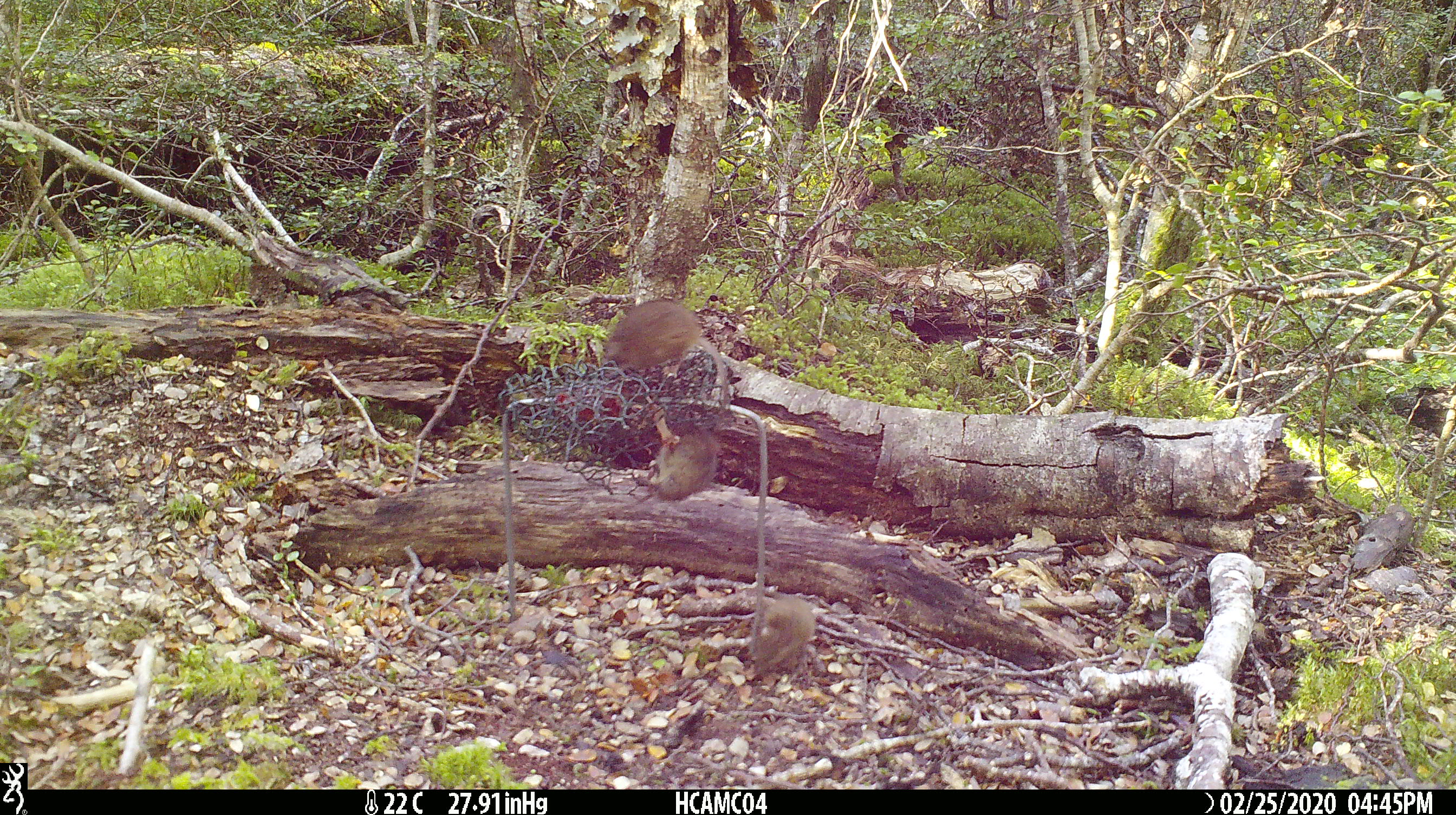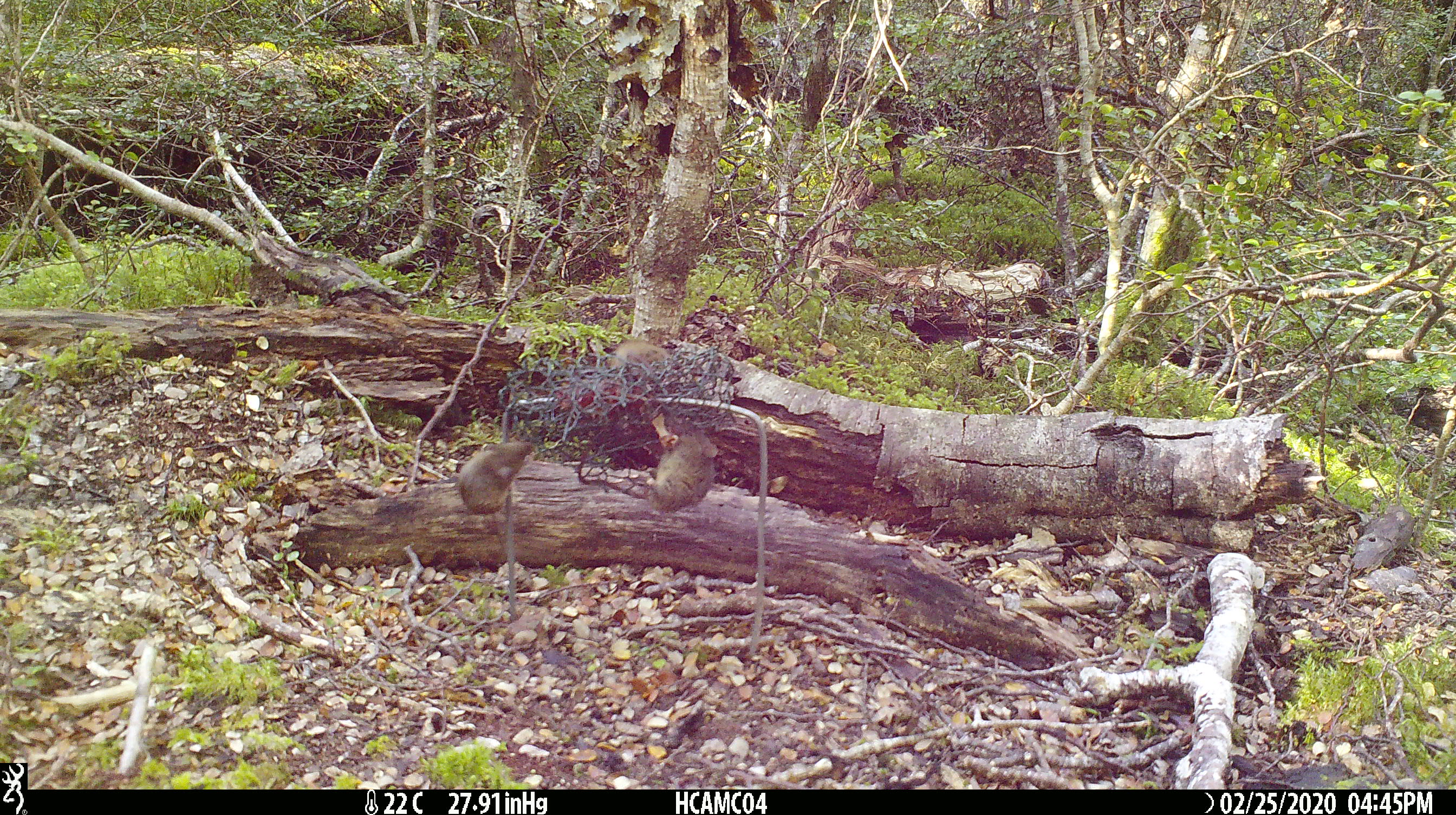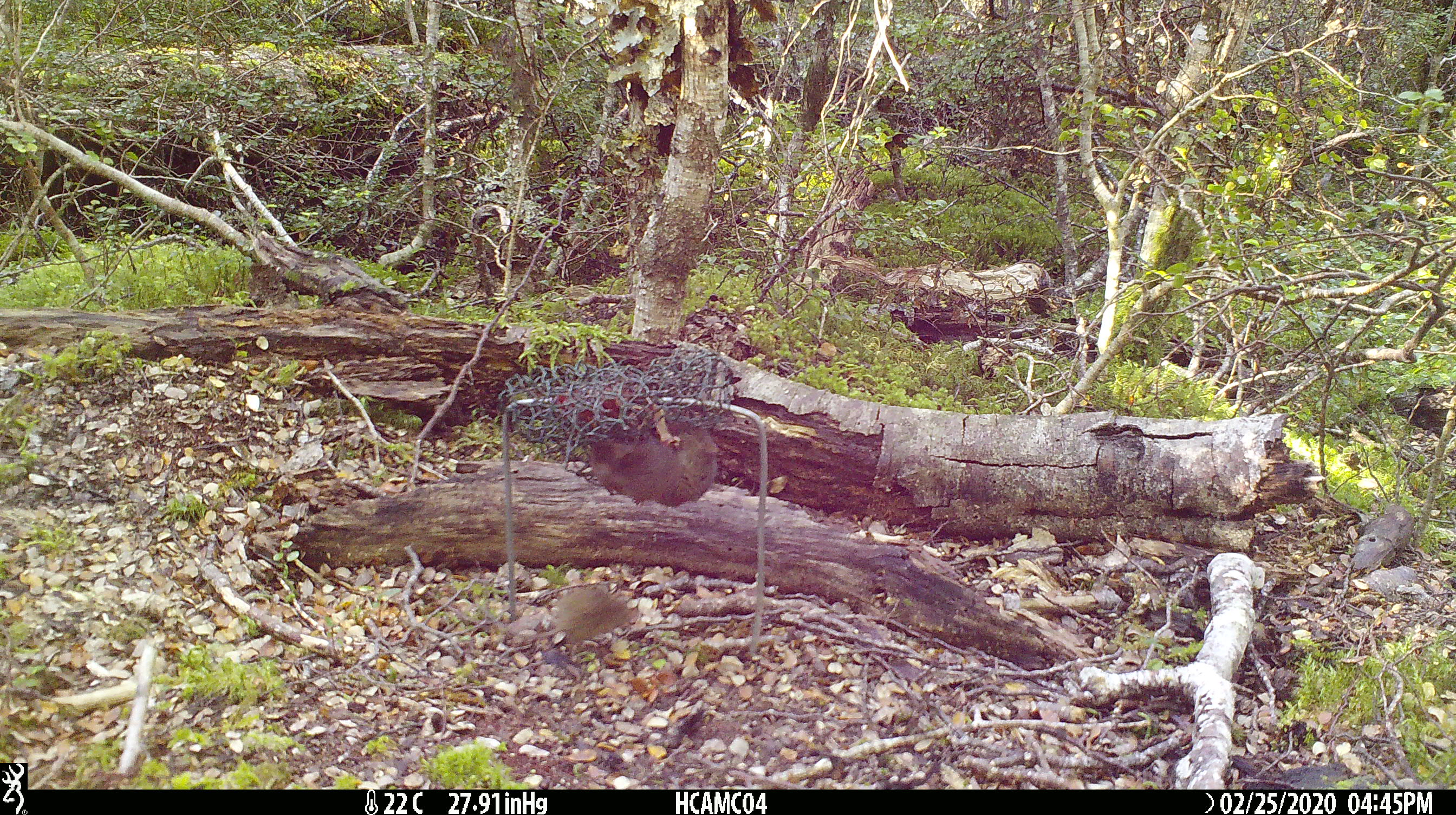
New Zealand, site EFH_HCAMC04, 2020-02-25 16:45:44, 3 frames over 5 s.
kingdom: Animalia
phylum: Chordata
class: Mammalia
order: Rodentia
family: Muridae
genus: Mus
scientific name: Mus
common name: mouse